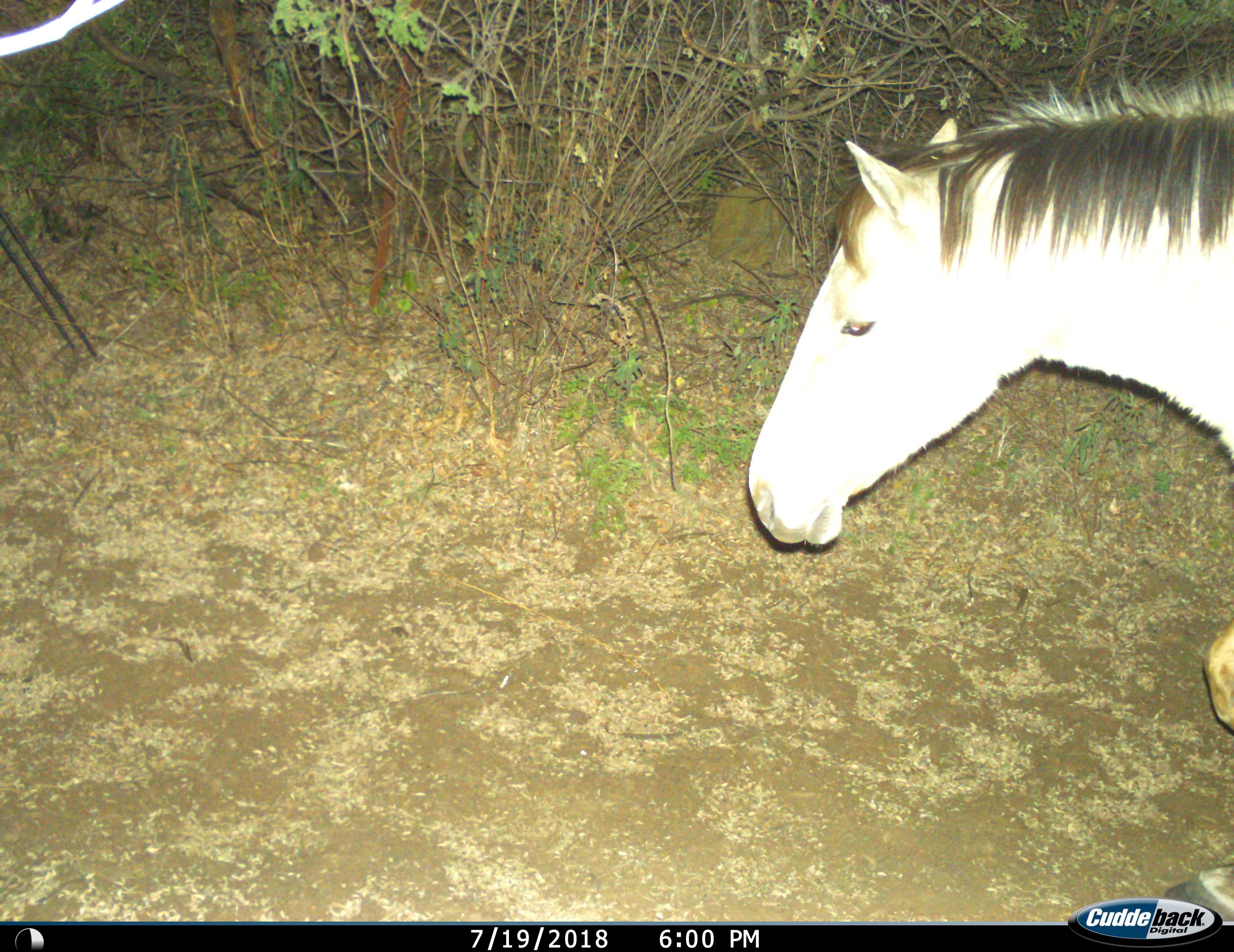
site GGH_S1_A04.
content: unidentified animal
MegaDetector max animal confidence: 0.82